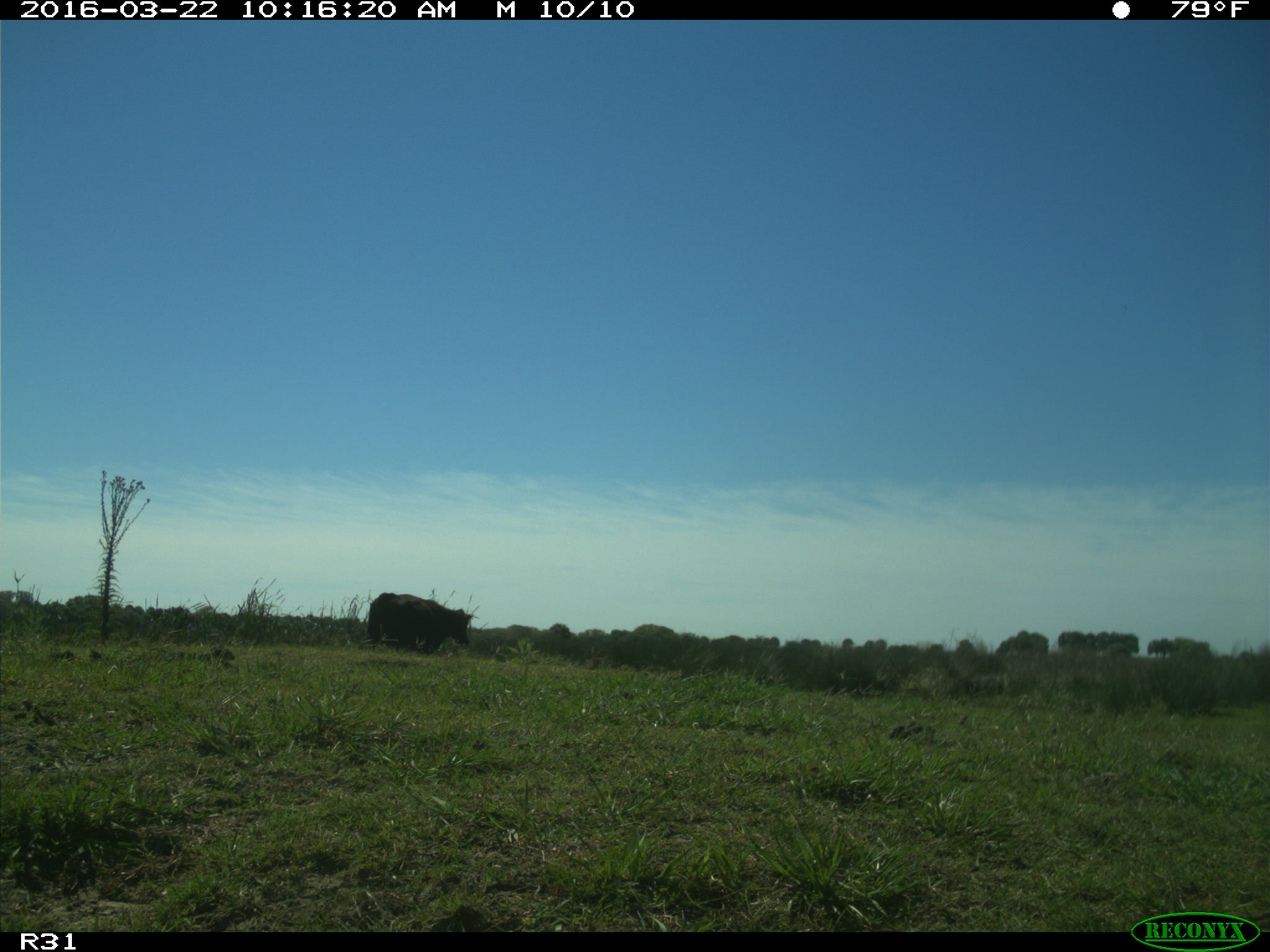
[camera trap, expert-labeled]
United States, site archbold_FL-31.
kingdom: Animalia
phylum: Chordata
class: Mammalia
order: Artiodactyla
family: Bovidae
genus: Bos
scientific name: Bos taurus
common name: domestic cow